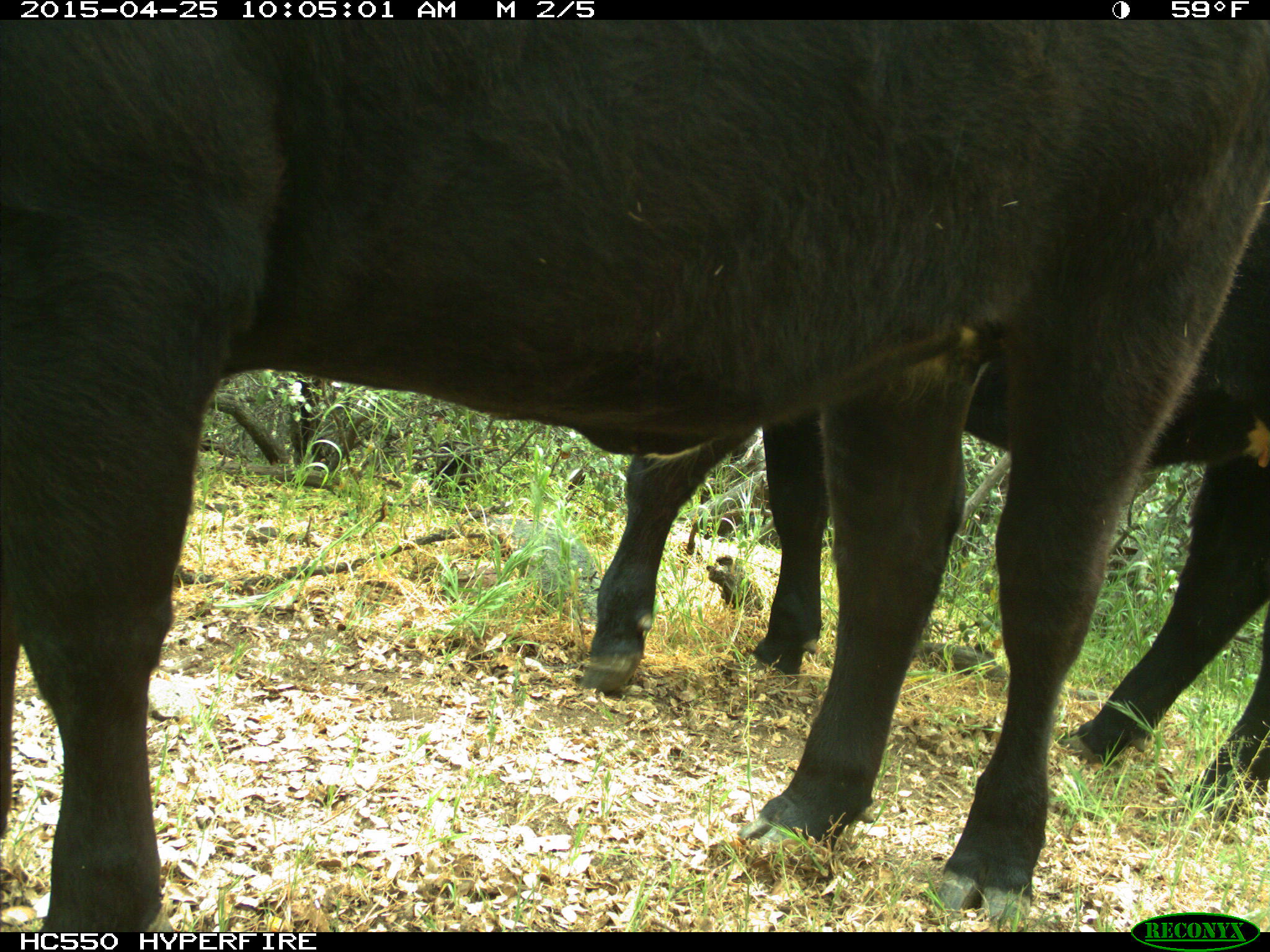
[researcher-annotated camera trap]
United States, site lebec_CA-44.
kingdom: Animalia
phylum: Chordata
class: Mammalia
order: Artiodactyla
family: Suidae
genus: Sus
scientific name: Sus scrofa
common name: wild boar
Sus scrofa (wild boar).